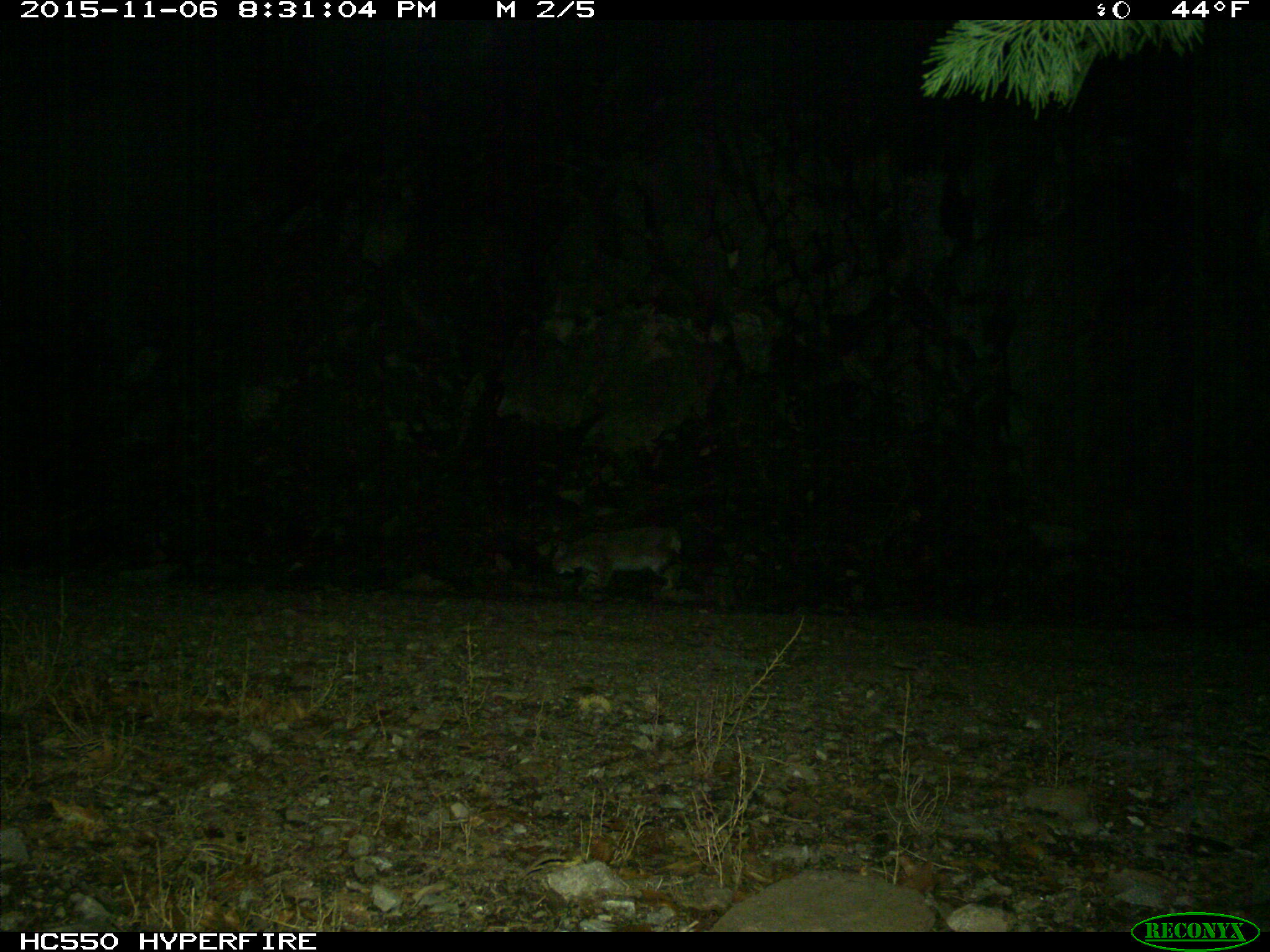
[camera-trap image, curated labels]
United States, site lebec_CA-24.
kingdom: Animalia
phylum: Chordata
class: Mammalia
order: Carnivora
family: Felidae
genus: Lynx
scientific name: Lynx rufus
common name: bobcat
Lynx rufus (bobcat).